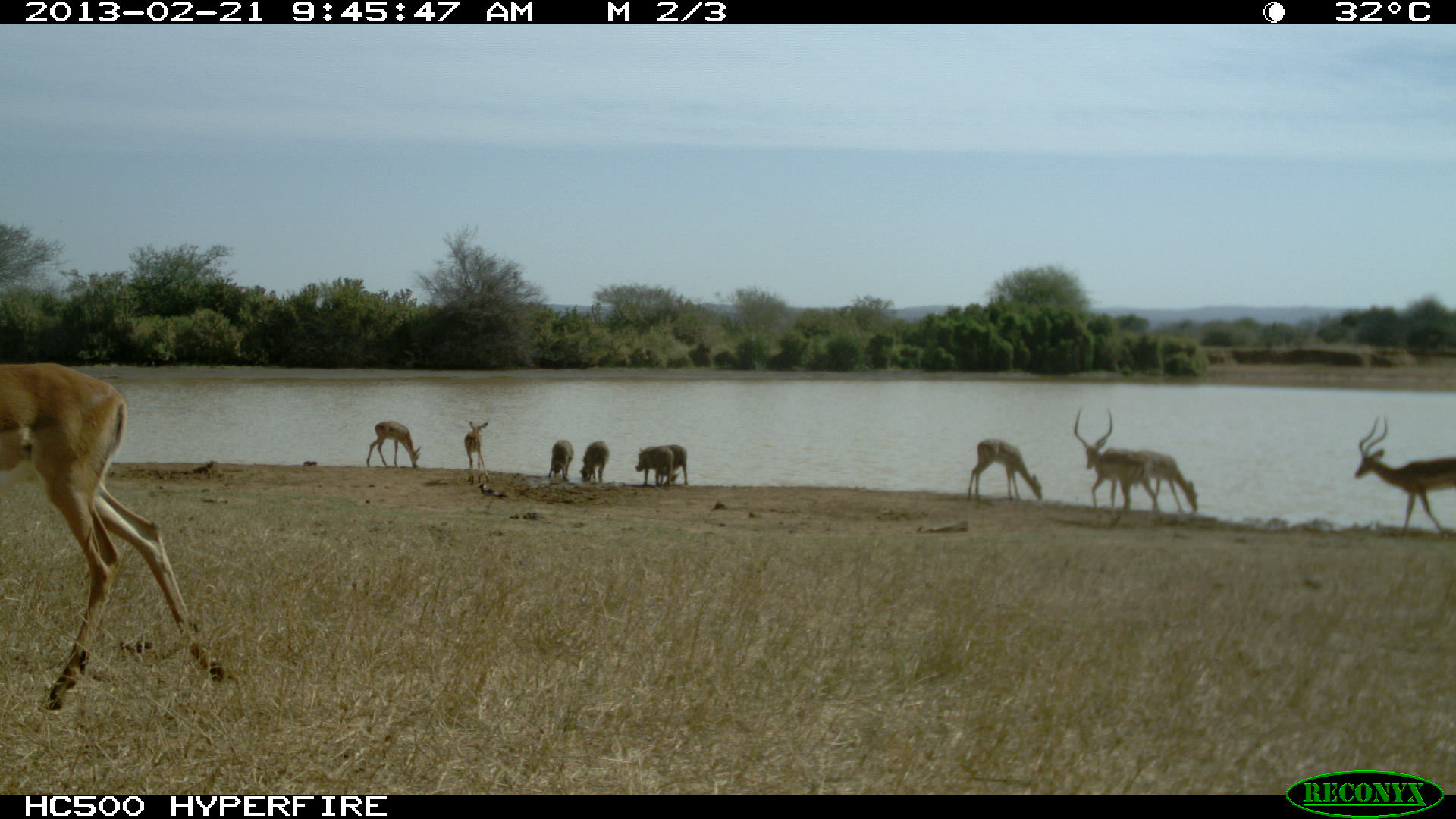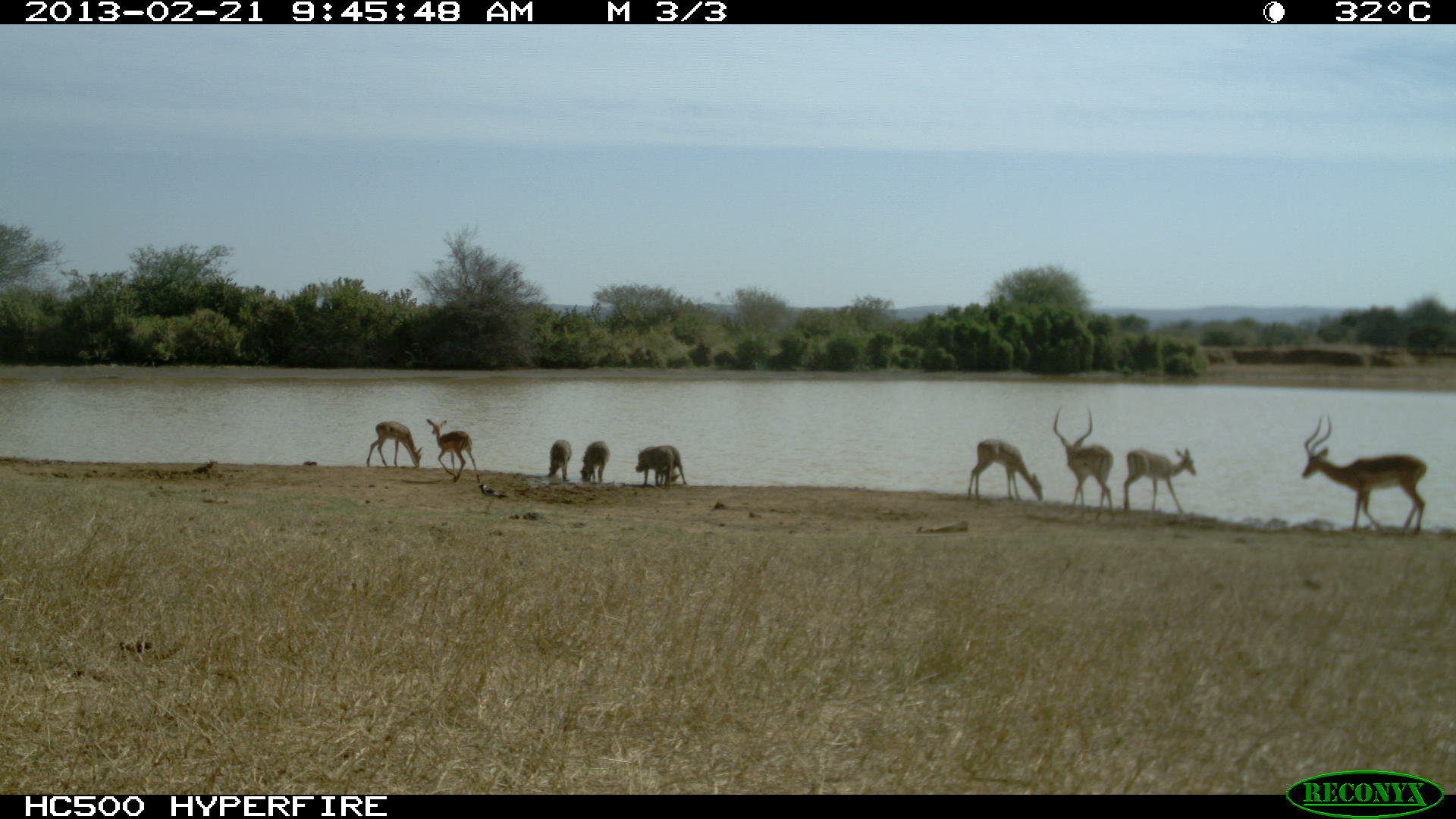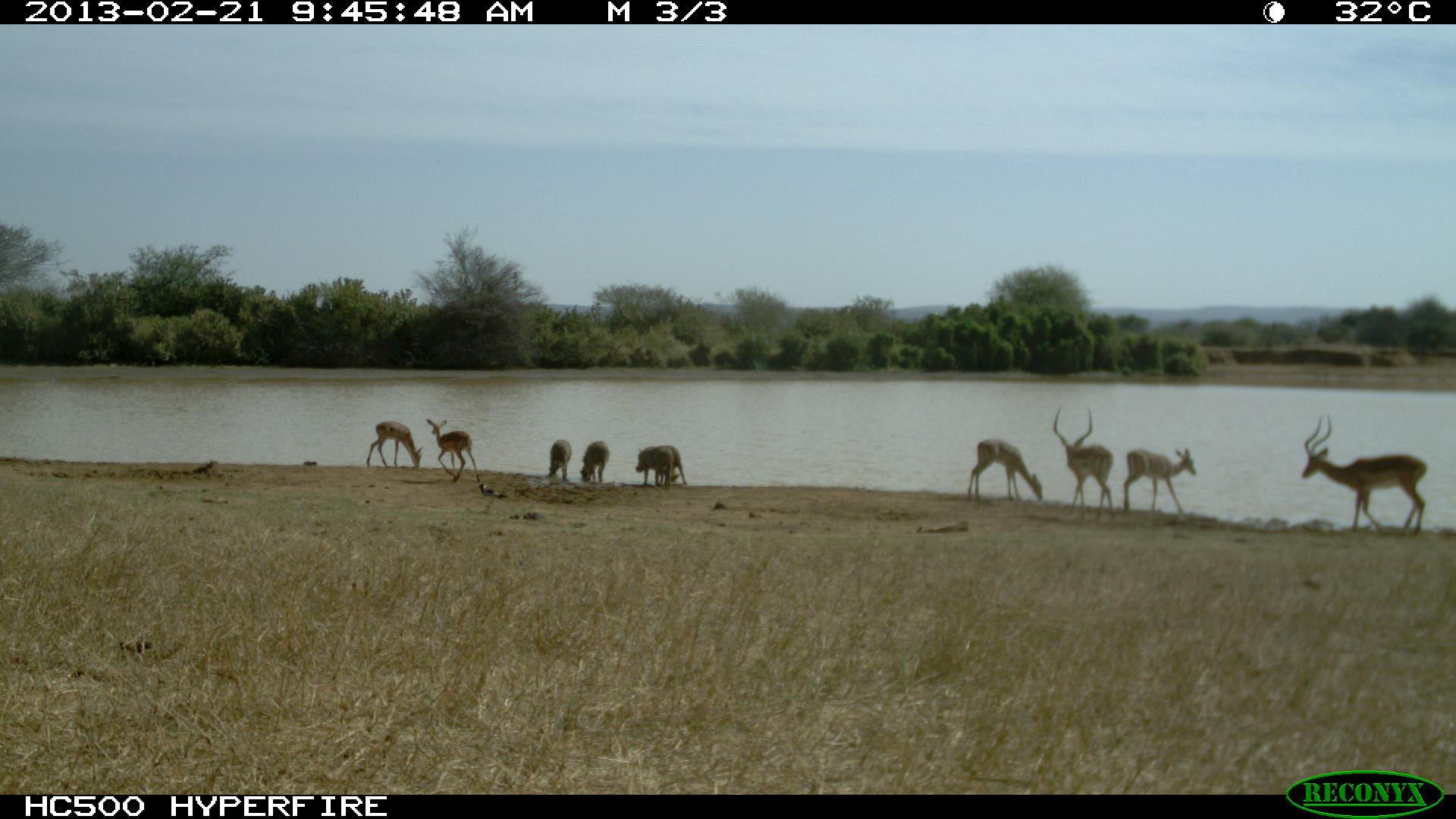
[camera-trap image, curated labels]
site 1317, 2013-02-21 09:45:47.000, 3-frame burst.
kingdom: Animalia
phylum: Chordata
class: Mammalia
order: Artiodactyla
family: Suidae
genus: Phacochoerus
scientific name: Phacochoerus africanus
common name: common warthog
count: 4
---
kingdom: Animalia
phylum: Chordata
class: Mammalia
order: Artiodactyla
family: Bovidae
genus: Aepyceros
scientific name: Aepyceros melampus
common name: impala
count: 7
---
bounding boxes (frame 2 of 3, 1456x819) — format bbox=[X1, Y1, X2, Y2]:
phacochoerus africanus: bbox=[1300, 414, 1426, 537]; bbox=[1053, 404, 1116, 523]; bbox=[1122, 447, 1197, 516]; bbox=[967, 436, 1043, 502]; bbox=[426, 418, 481, 484]; bbox=[366, 420, 423, 467]; bbox=[636, 448, 674, 486]; bbox=[654, 445, 686, 486]; bbox=[580, 441, 609, 483]; bbox=[546, 439, 571, 481]; bbox=[478, 484, 507, 500]